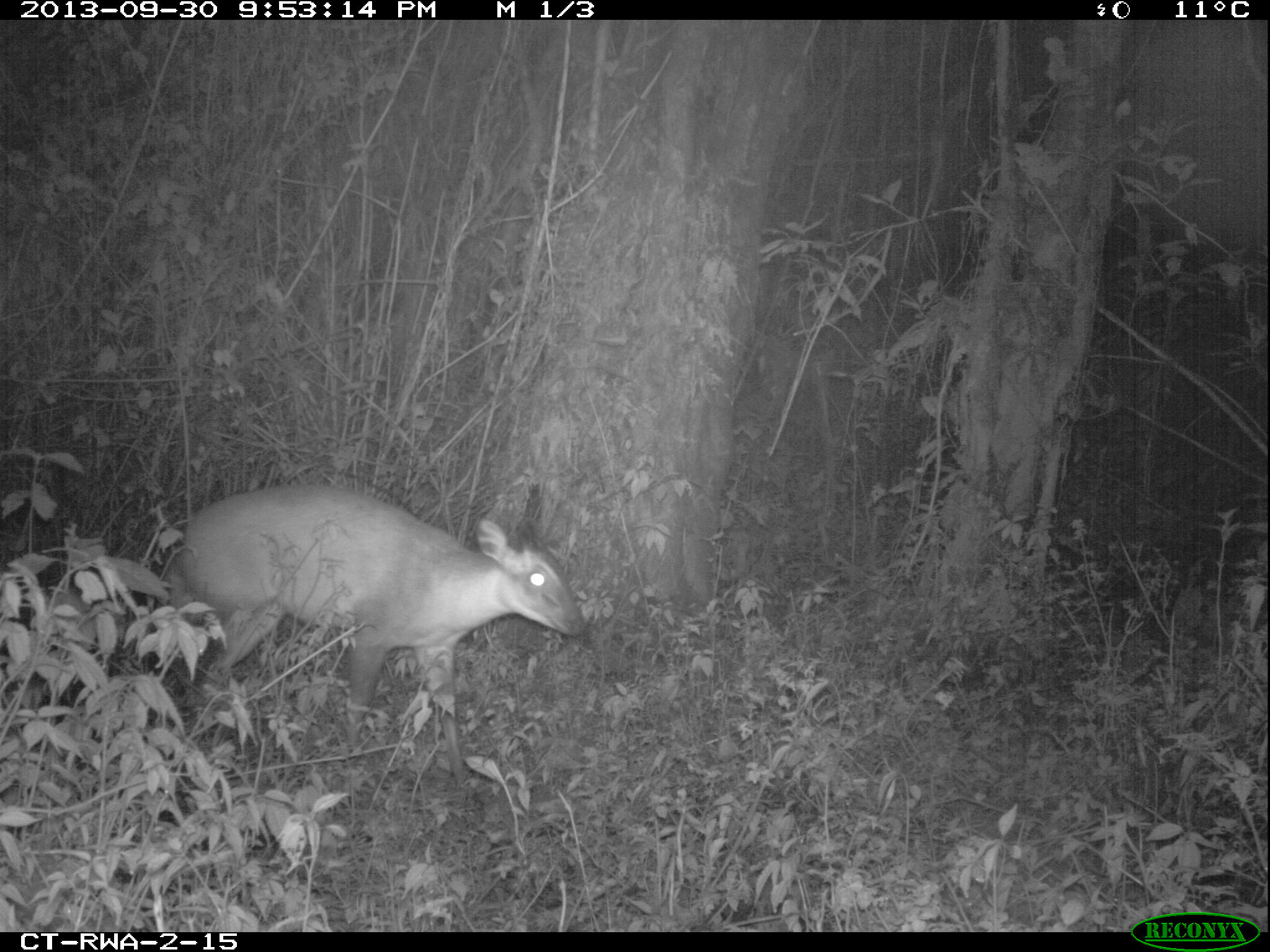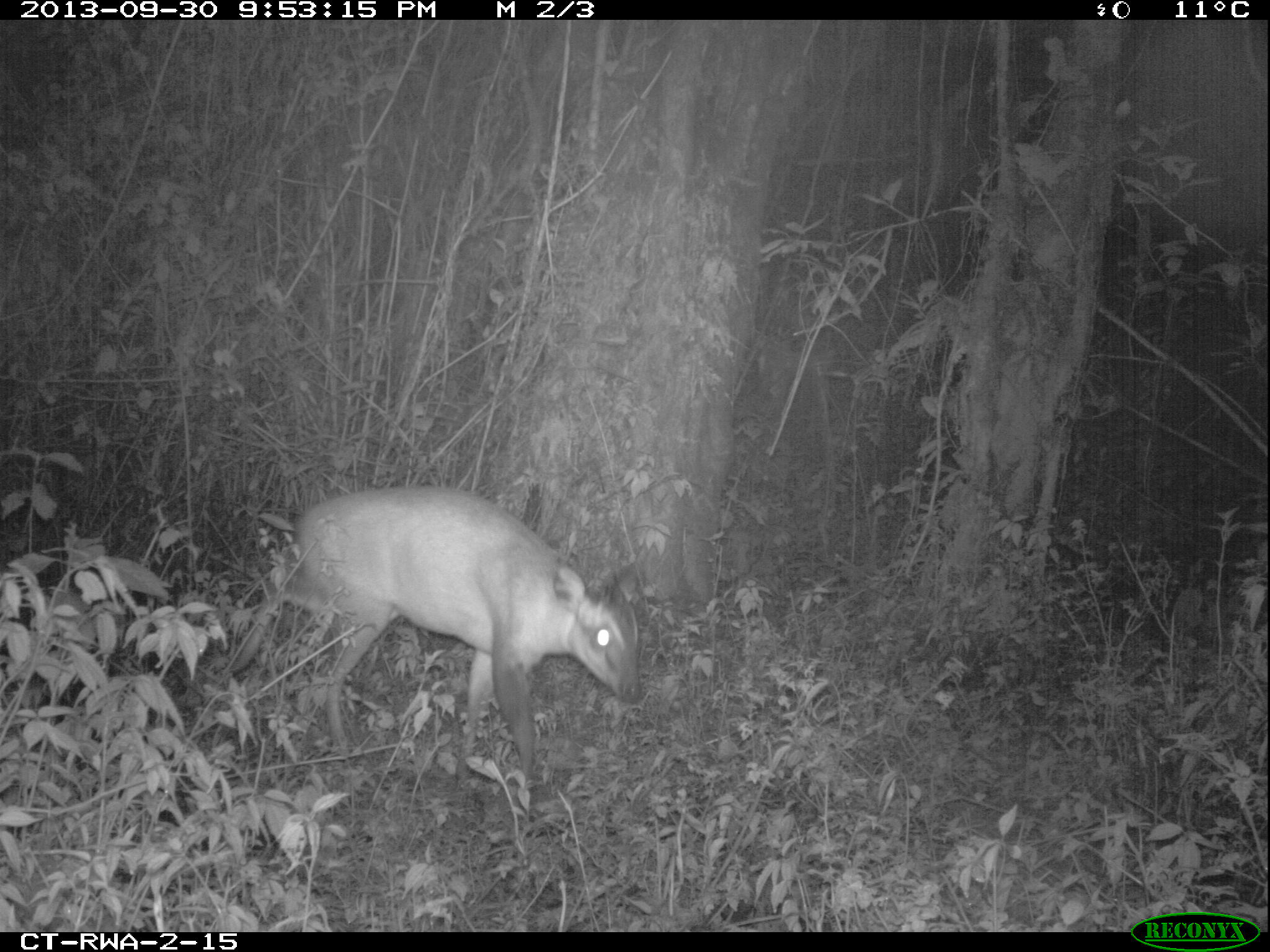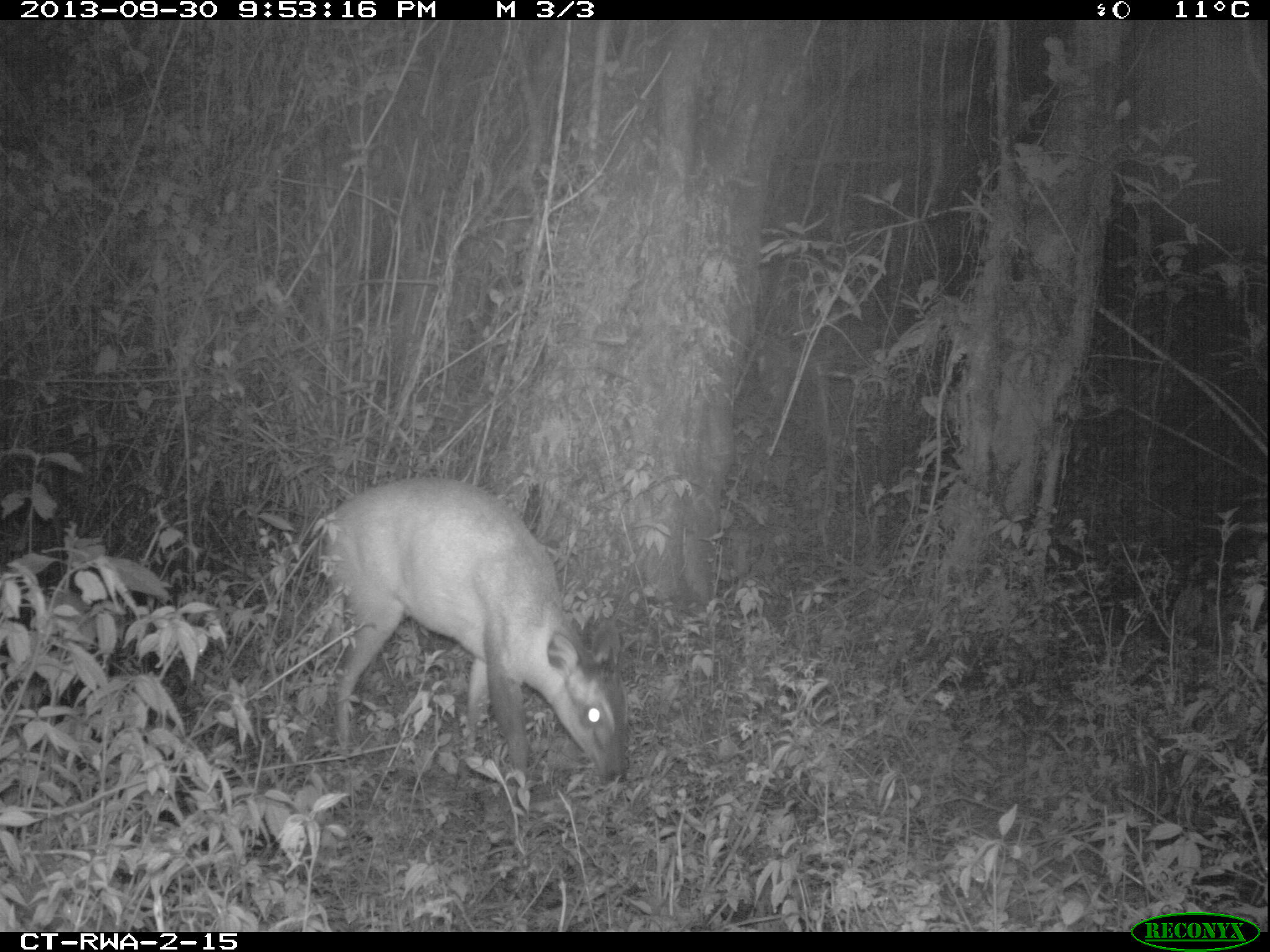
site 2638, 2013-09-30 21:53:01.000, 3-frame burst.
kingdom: Animalia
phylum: Chordata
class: Mammalia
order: Artiodactyla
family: Bovidae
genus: Cephalophus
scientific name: Cephalophus nigrifrons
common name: black-fronted duiker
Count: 1.